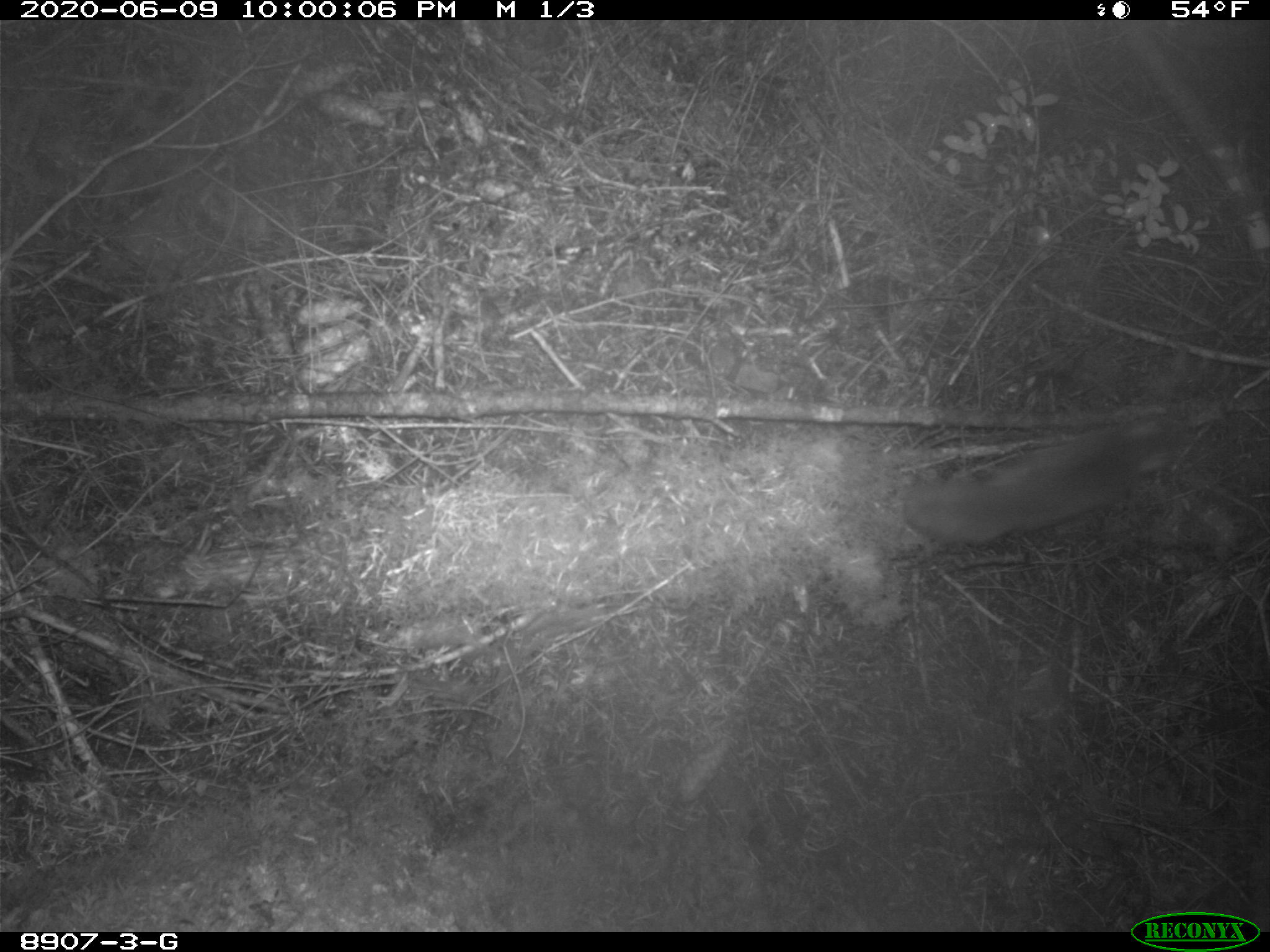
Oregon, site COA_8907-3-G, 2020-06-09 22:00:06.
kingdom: Animalia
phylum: Chordata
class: Mammalia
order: Rodentia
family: Sciuridae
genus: Glaucomys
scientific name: Glaucomys oregonensis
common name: humboldt's flying squirrel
Humboldt's flying squirrel (Glaucomys oregonensis).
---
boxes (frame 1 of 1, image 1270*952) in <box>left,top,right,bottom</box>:
humboldt's flying squirrel: <box>892,411,1185,551</box>